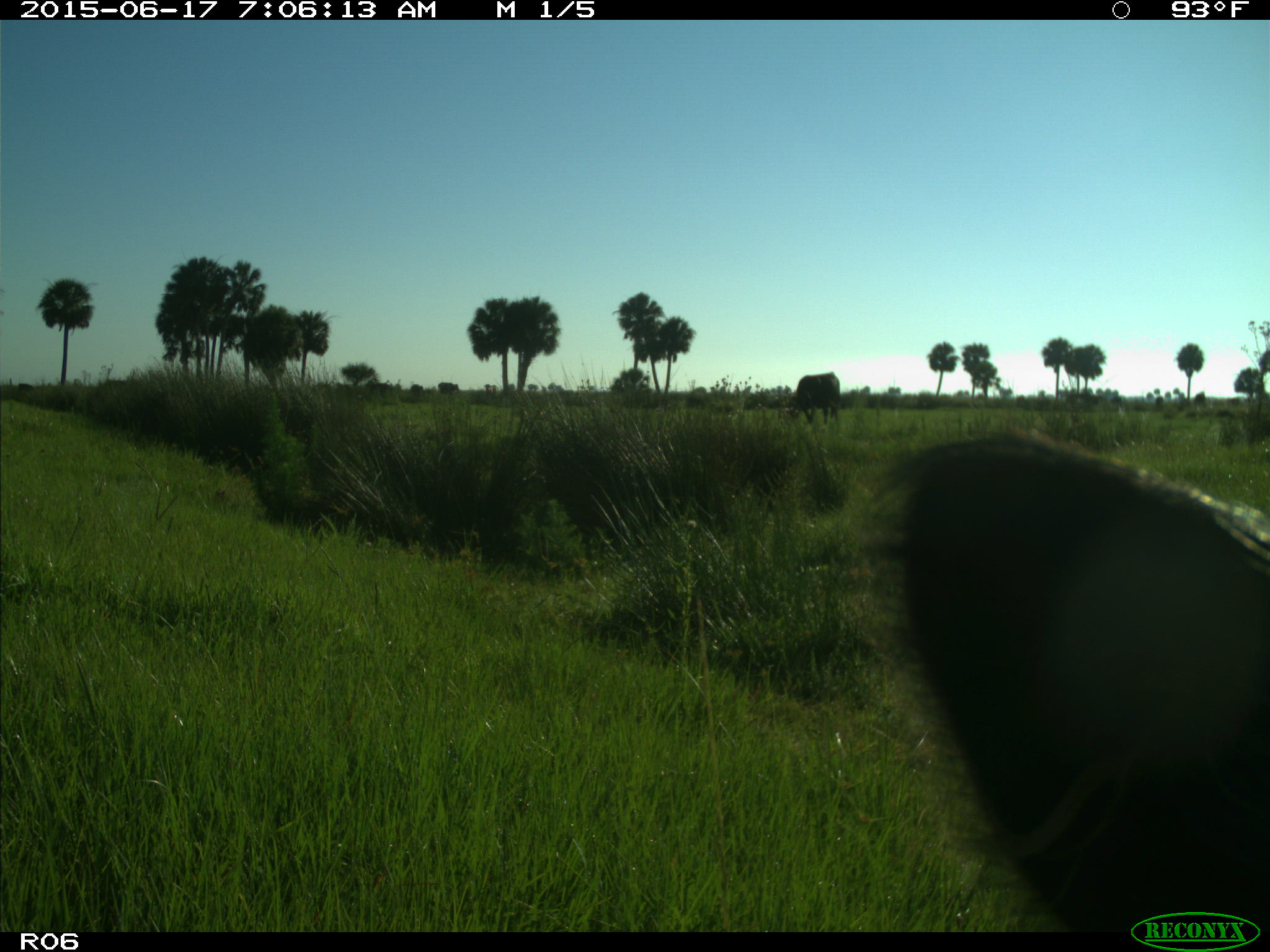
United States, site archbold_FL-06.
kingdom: Animalia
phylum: Chordata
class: Mammalia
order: Artiodactyla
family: Bovidae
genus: Bos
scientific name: Bos taurus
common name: domestic cow